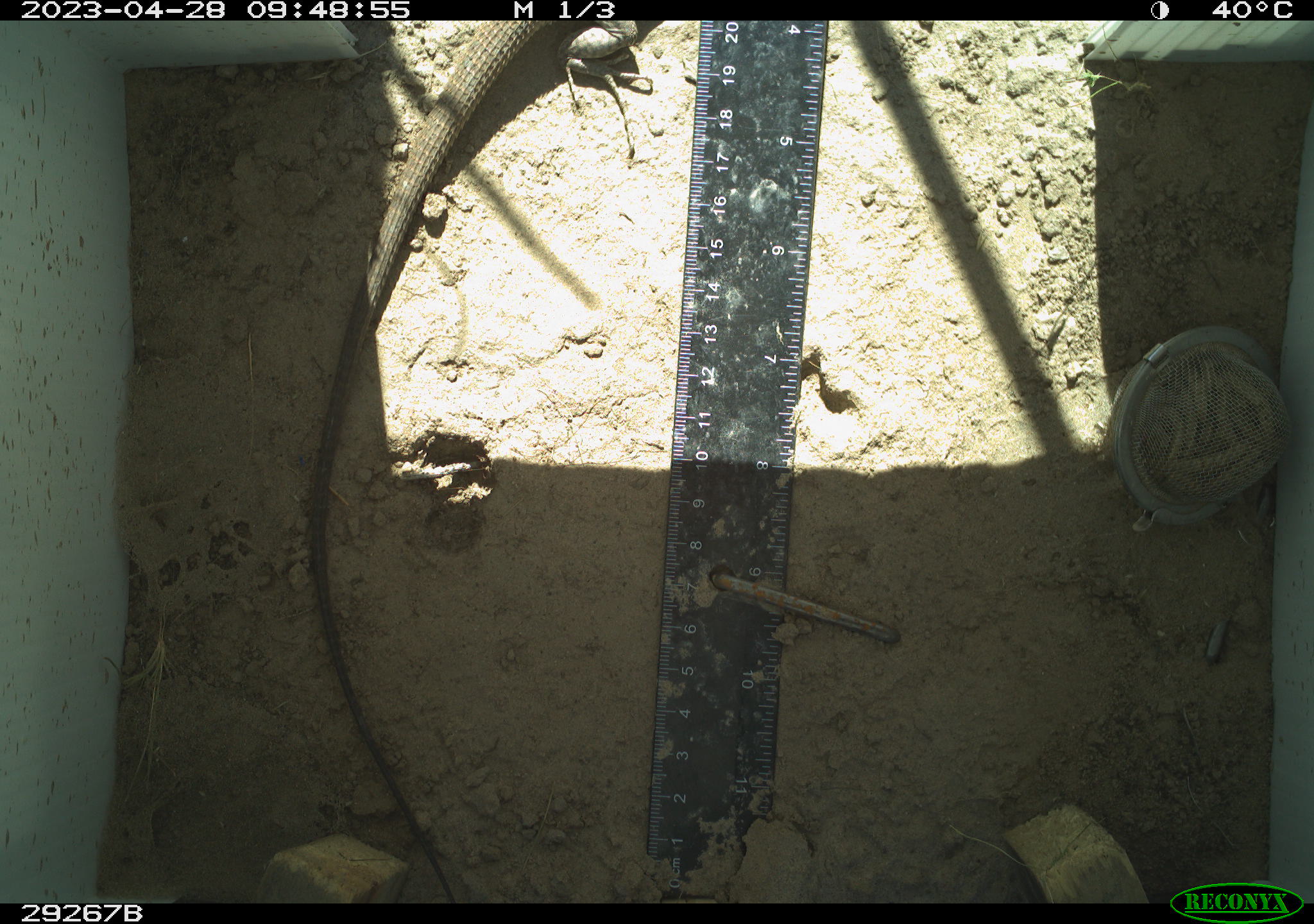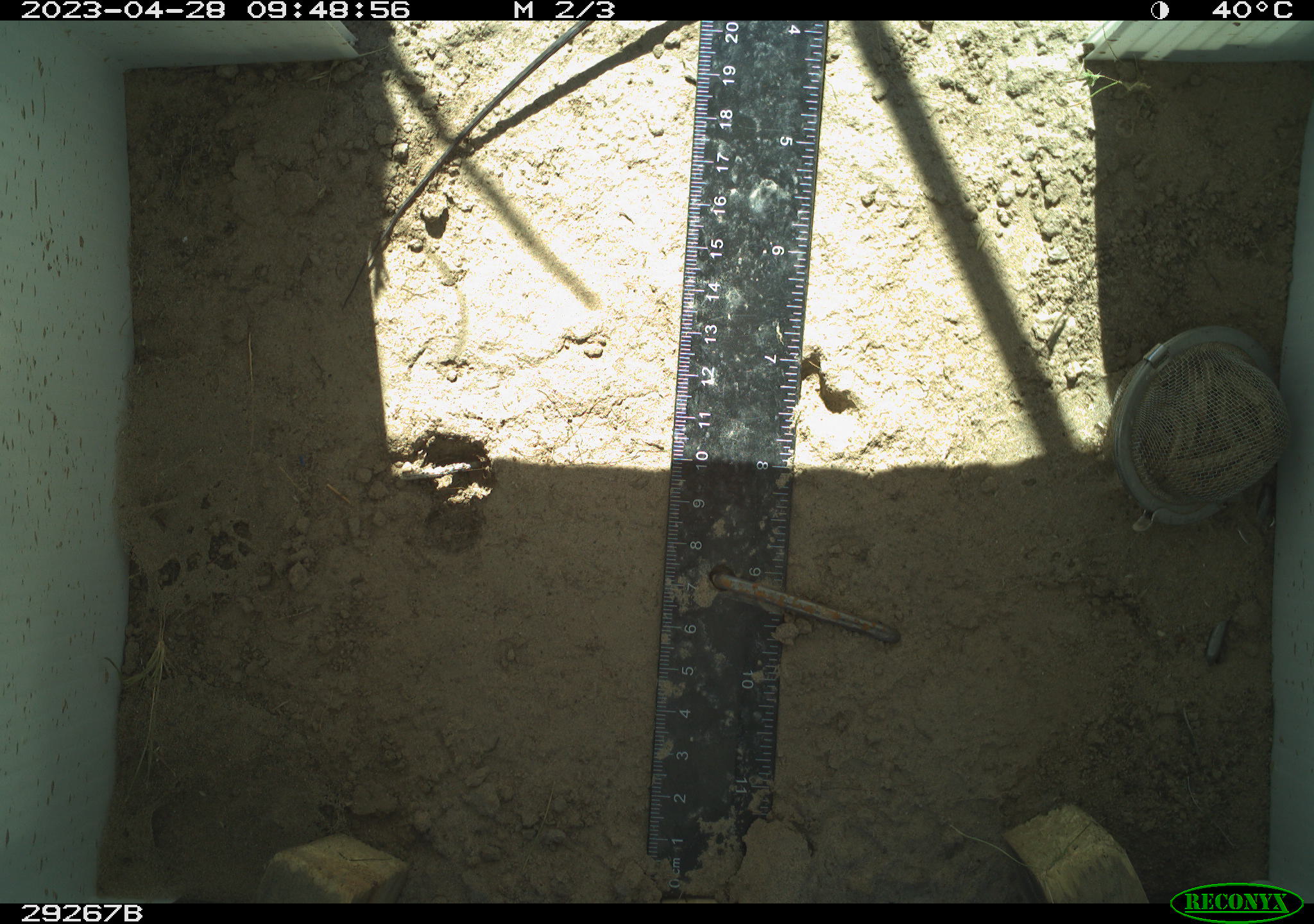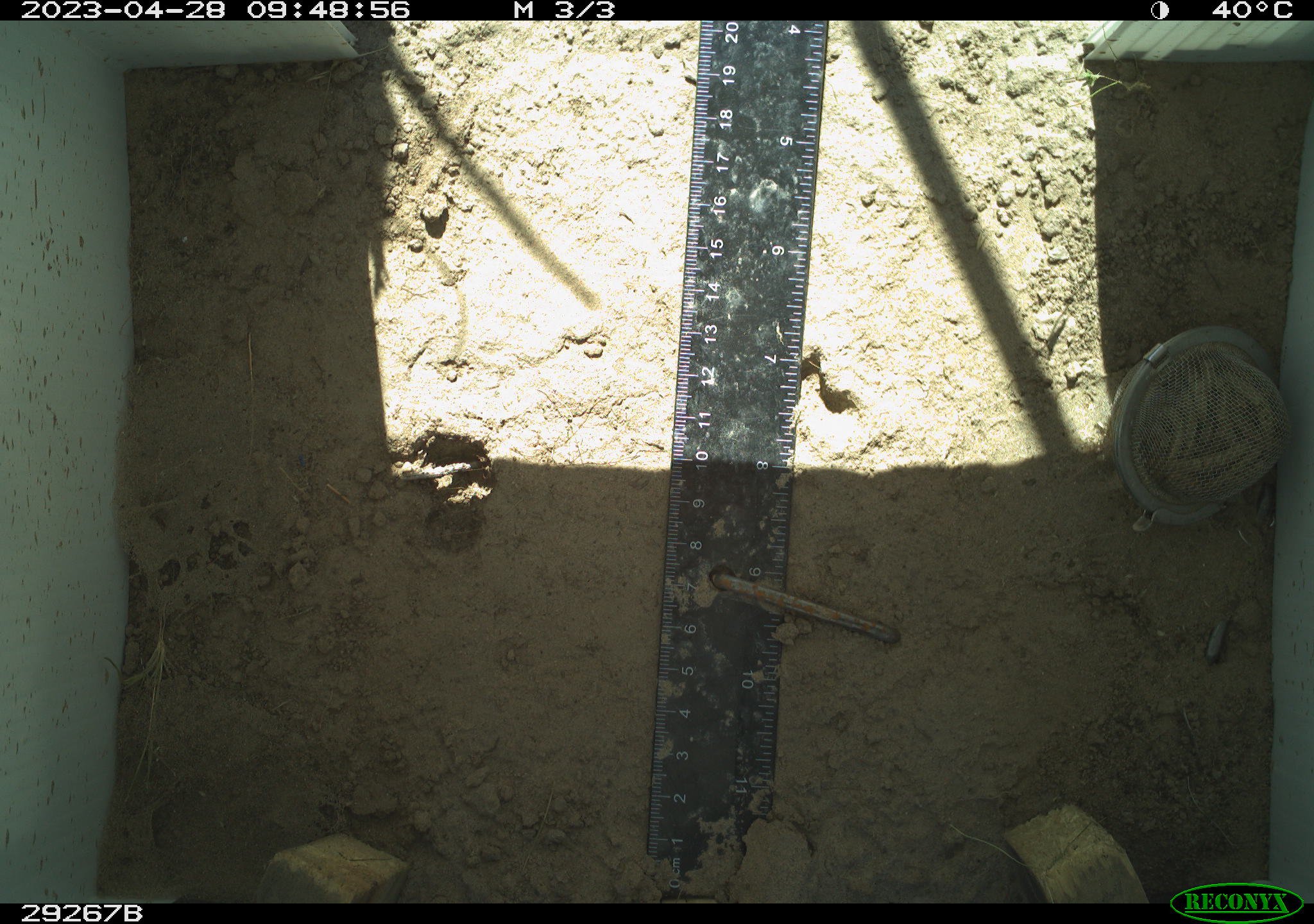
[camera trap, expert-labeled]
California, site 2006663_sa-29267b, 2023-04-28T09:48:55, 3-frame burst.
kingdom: Animalia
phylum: Chordata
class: Reptilia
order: Squamata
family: Teiidae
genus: Aspidoscelis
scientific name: Aspidoscelis tigris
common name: western whiptail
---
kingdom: Animalia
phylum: Chordata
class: Reptilia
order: Squamata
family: Phrynosomatidae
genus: Sceloporus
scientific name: Sceloporus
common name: spiny lizards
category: sceloporus species